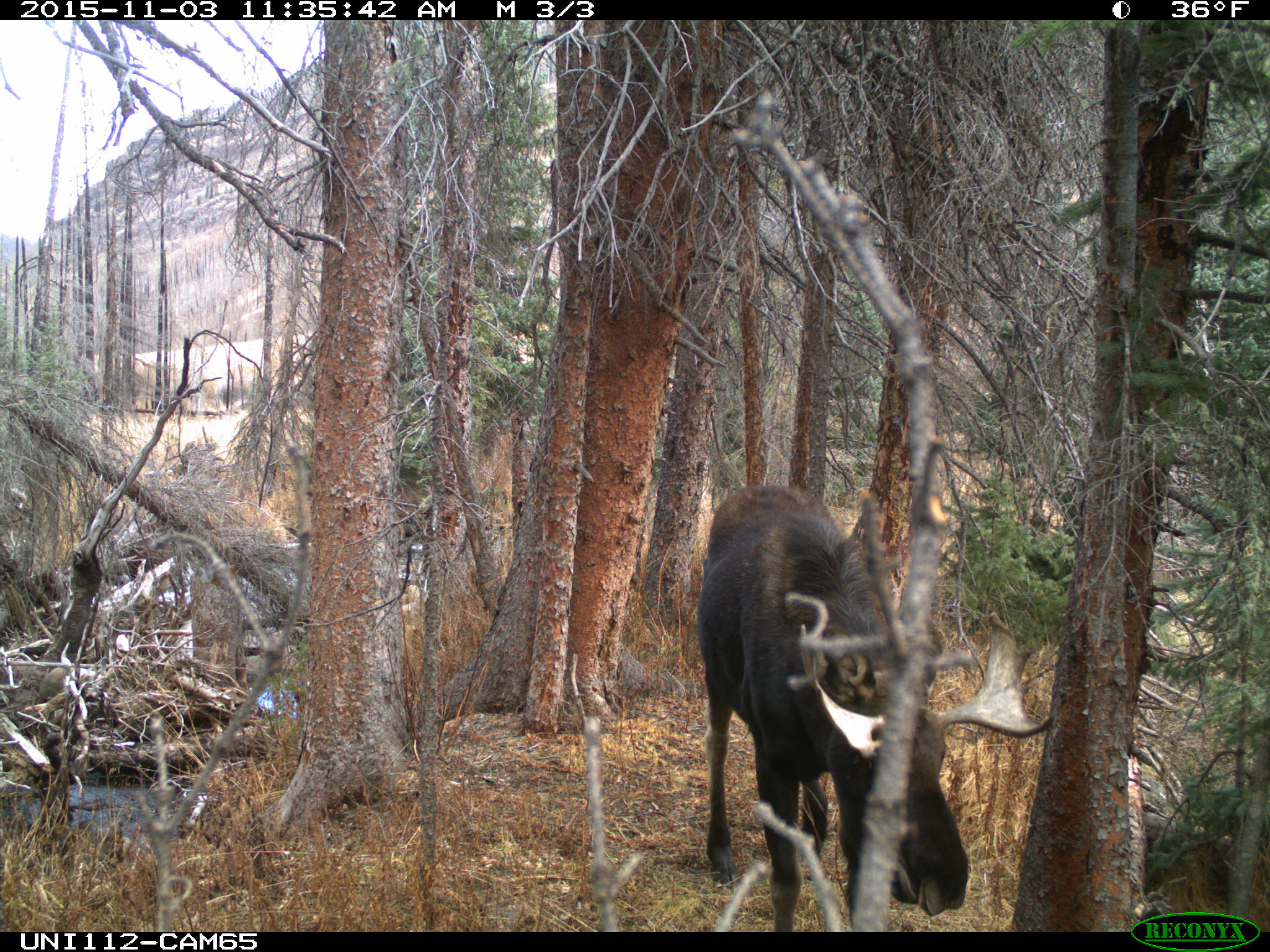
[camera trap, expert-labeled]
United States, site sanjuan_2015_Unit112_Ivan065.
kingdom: Animalia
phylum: Chordata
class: Mammalia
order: Artiodactyla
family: Cervidae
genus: Alces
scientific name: Alces alces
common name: moose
Alces alces (moose).